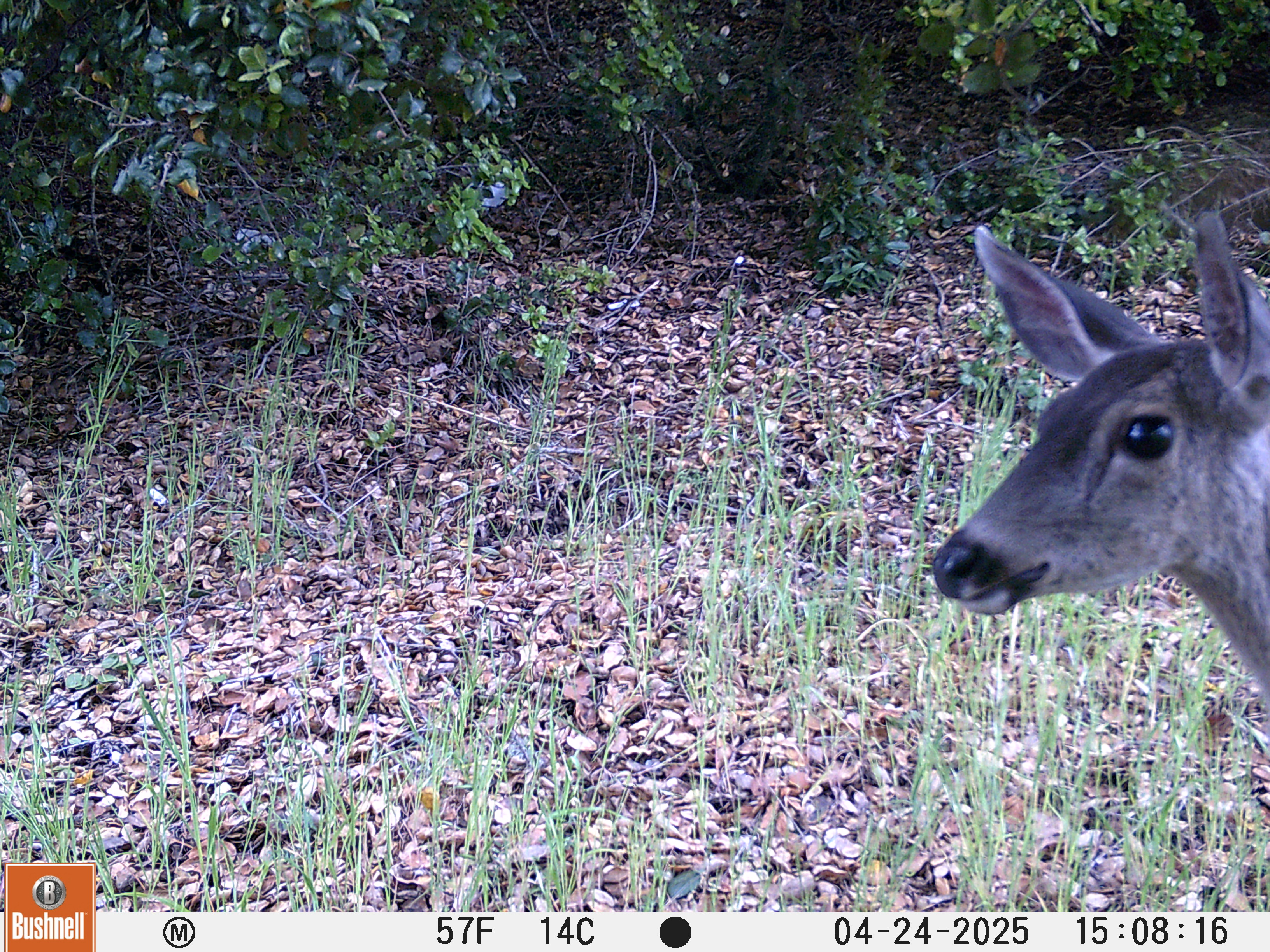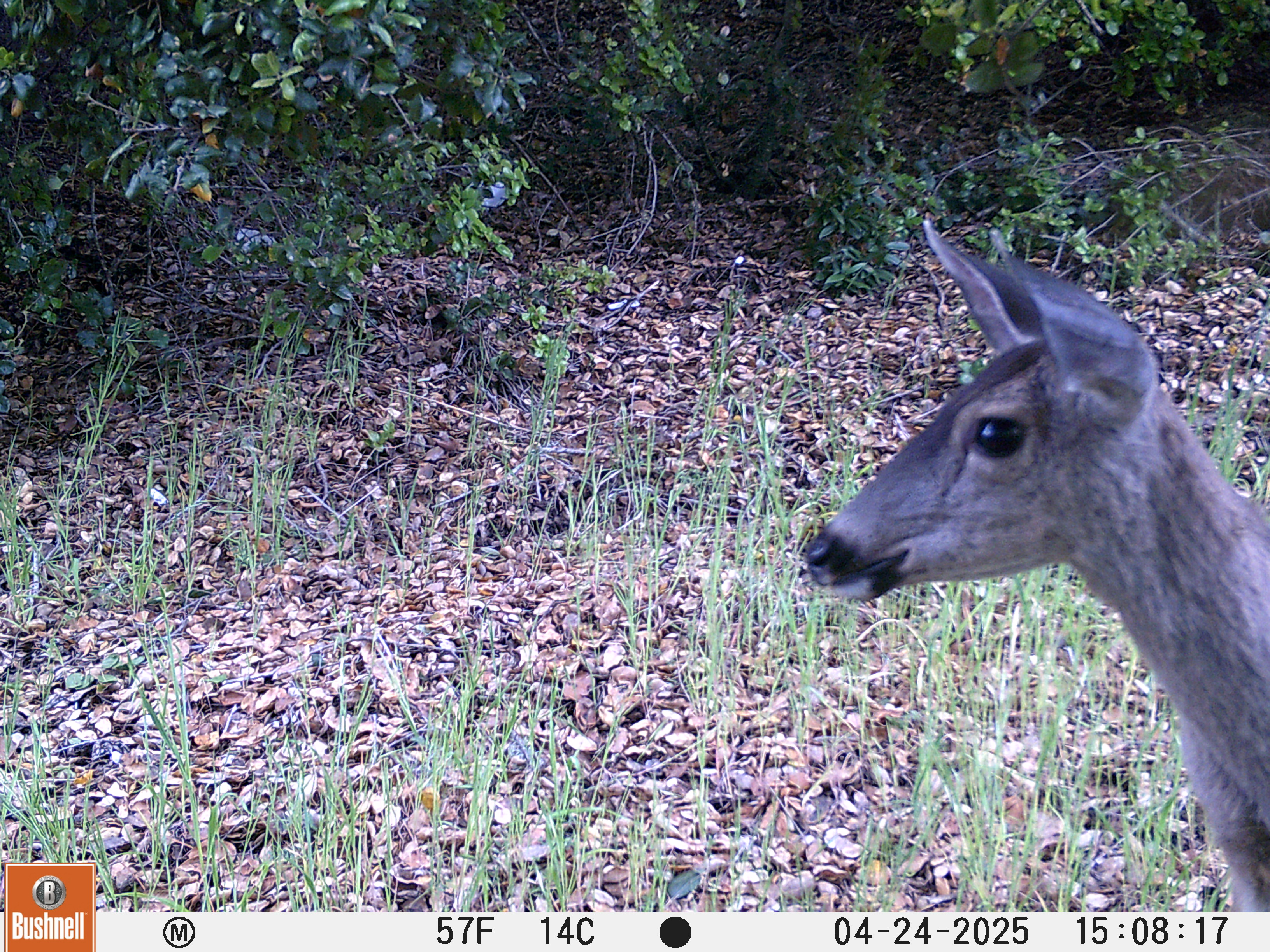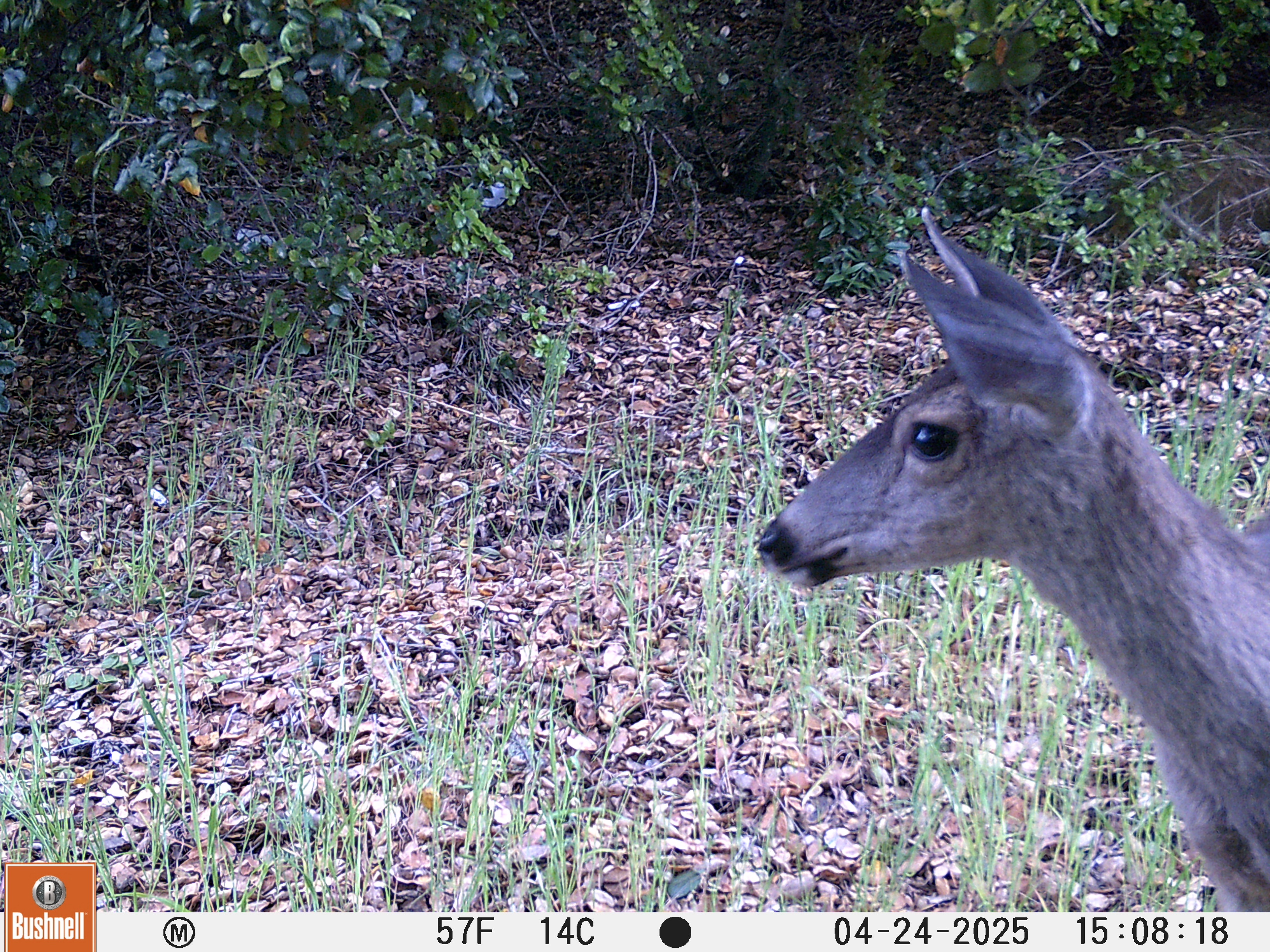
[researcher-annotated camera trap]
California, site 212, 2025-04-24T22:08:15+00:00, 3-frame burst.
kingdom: Animalia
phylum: Chordata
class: Mammalia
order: Artiodactyla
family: Cervidae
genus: Odocoileus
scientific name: Odocoileus hemionus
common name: mule deer